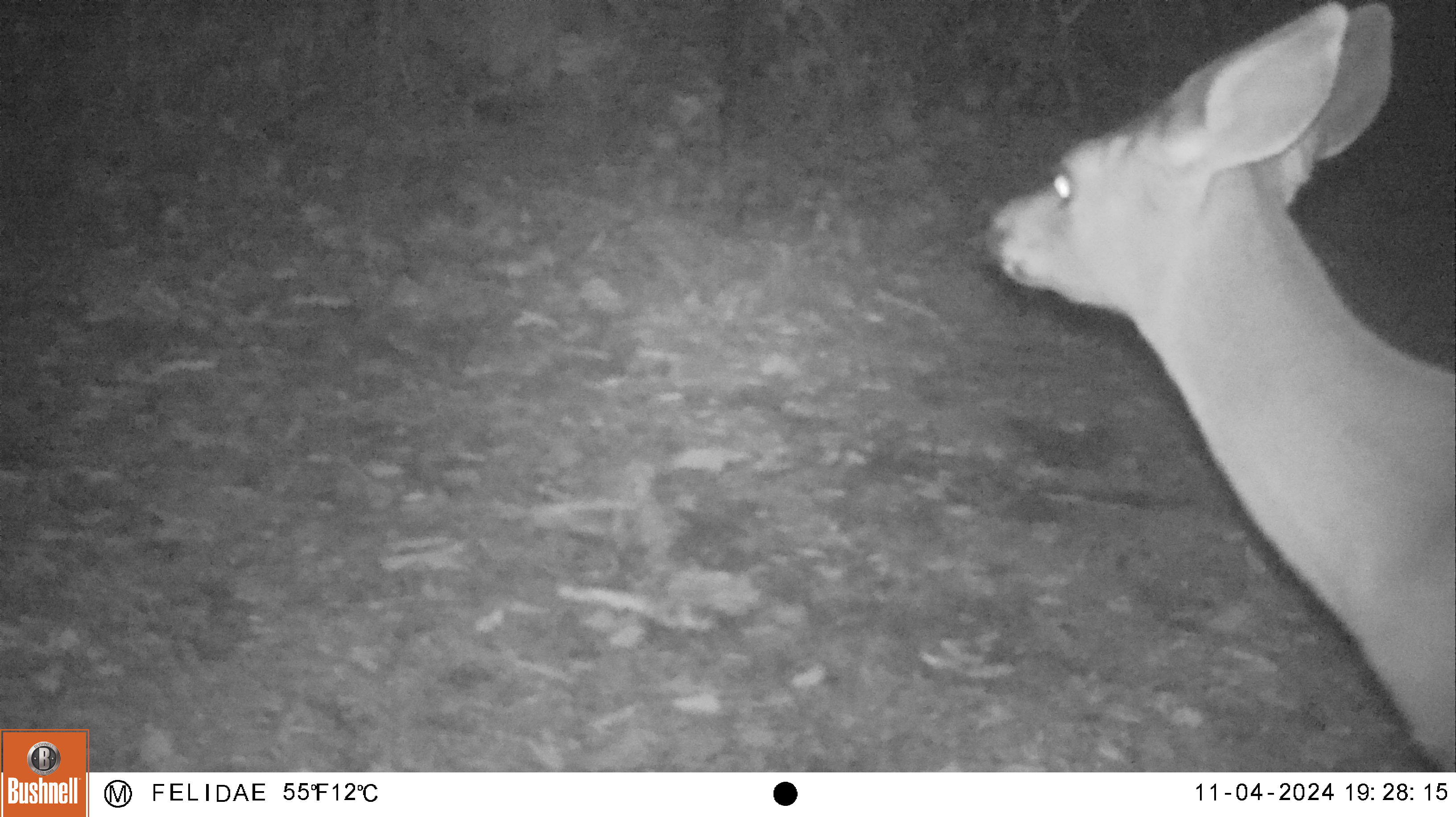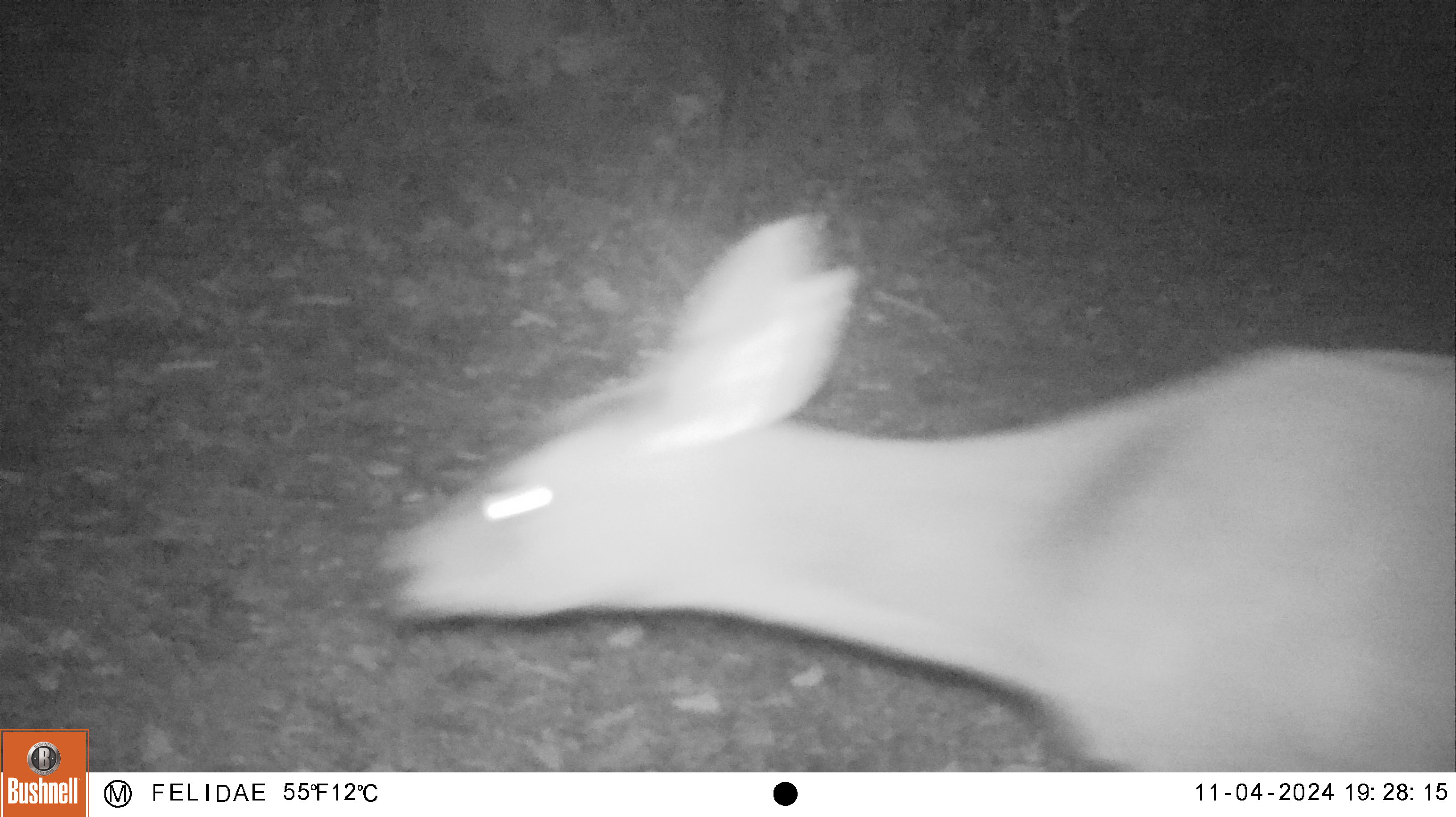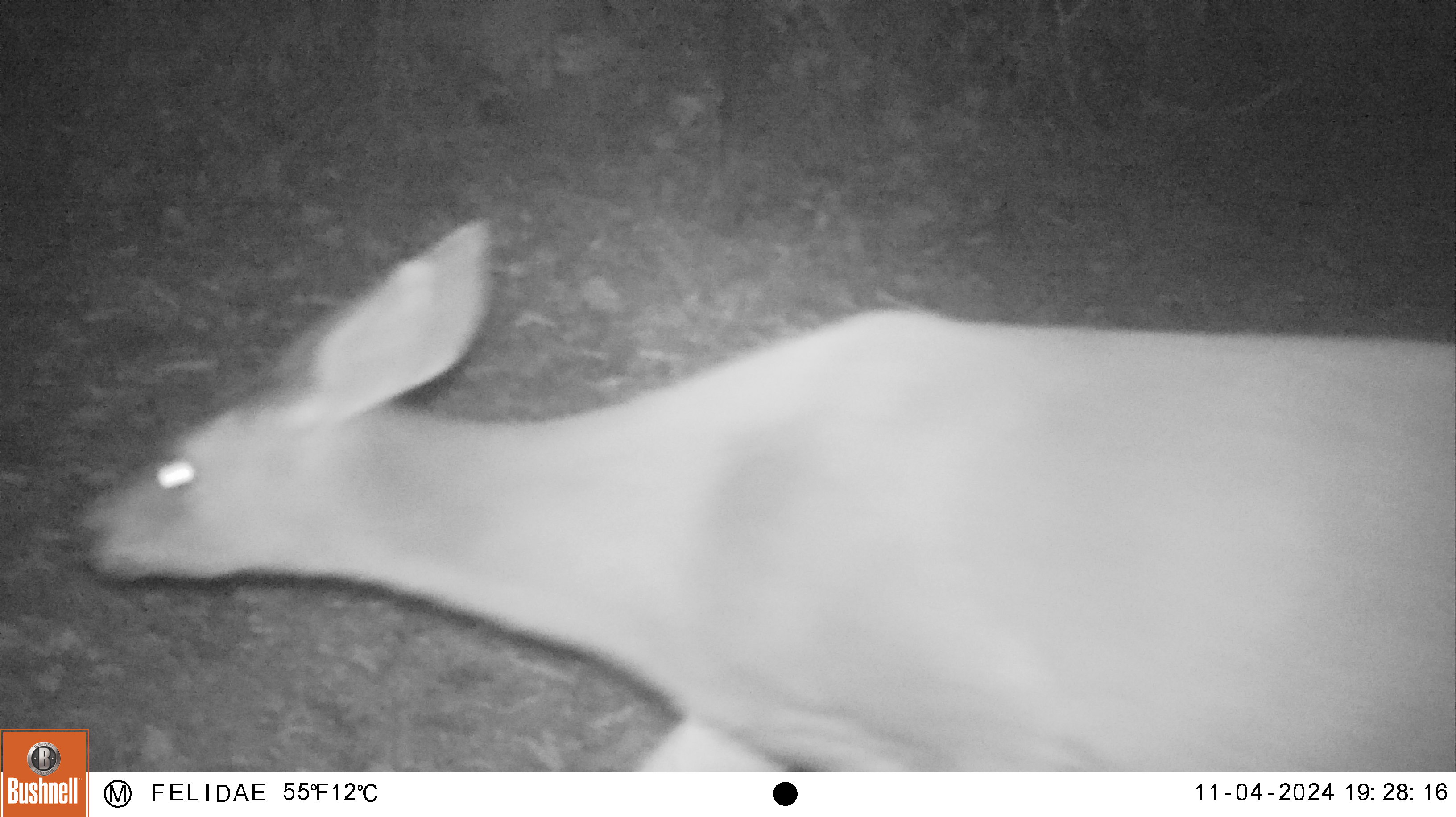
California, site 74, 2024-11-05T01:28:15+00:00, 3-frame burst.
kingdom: Animalia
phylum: Chordata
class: Mammalia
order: Artiodactyla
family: Cervidae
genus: Odocoileus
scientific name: Odocoileus hemionus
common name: mule deer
Mule deer (Odocoileus hemionus).